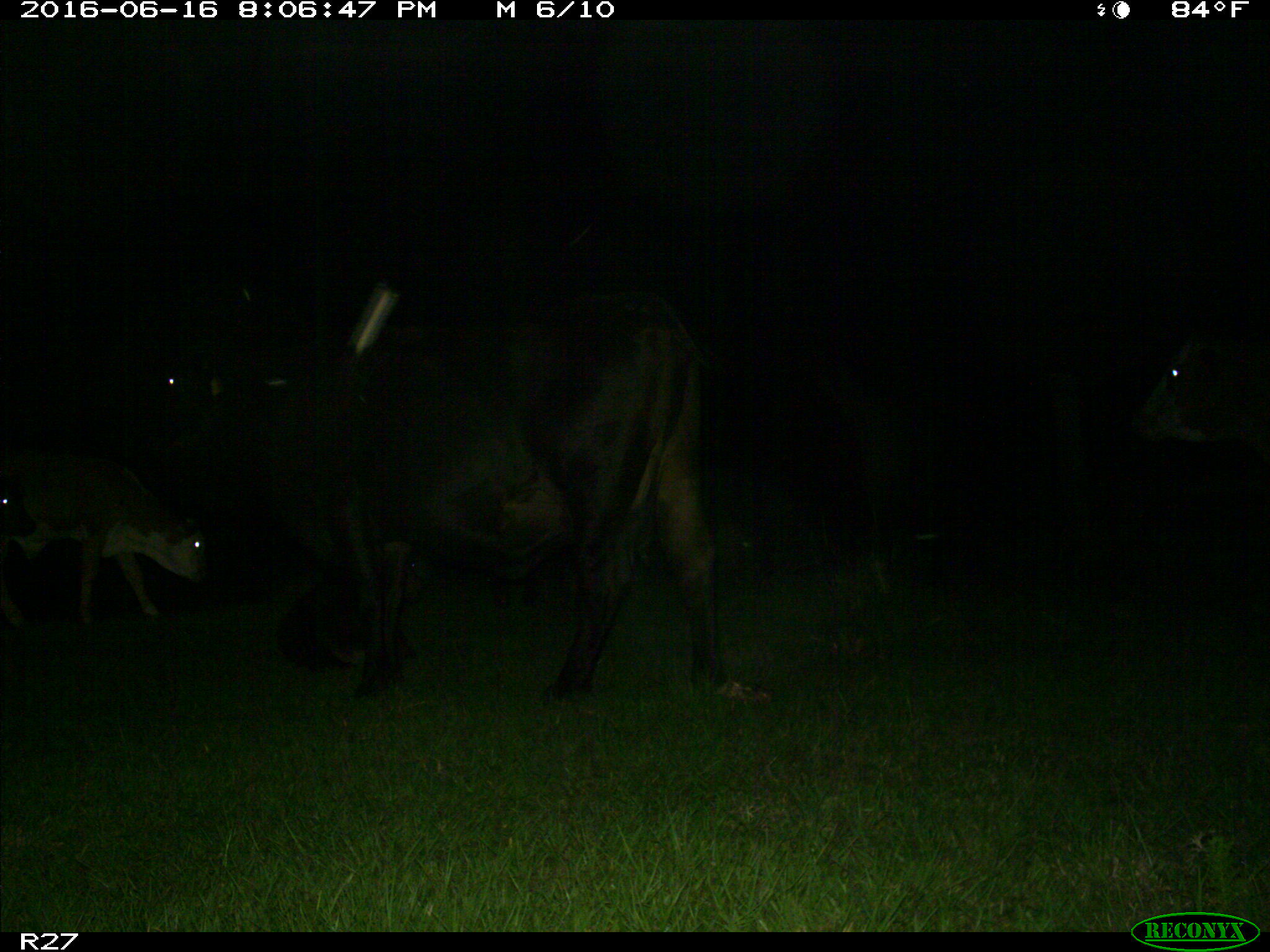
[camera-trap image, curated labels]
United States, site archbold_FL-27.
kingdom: Animalia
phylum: Chordata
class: Mammalia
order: Artiodactyla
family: Bovidae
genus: Bos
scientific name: Bos taurus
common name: domestic cow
Bos taurus (domestic cow).